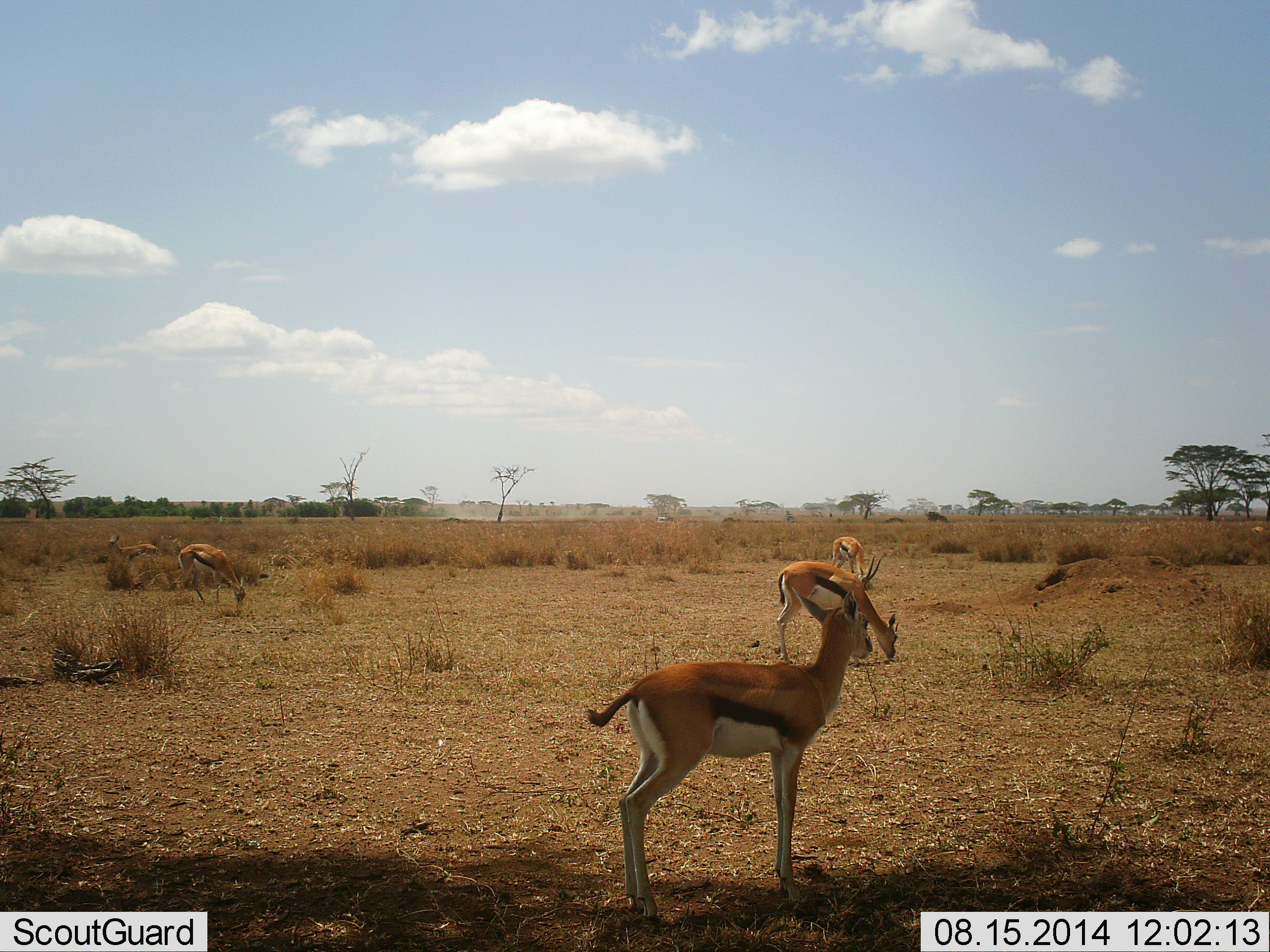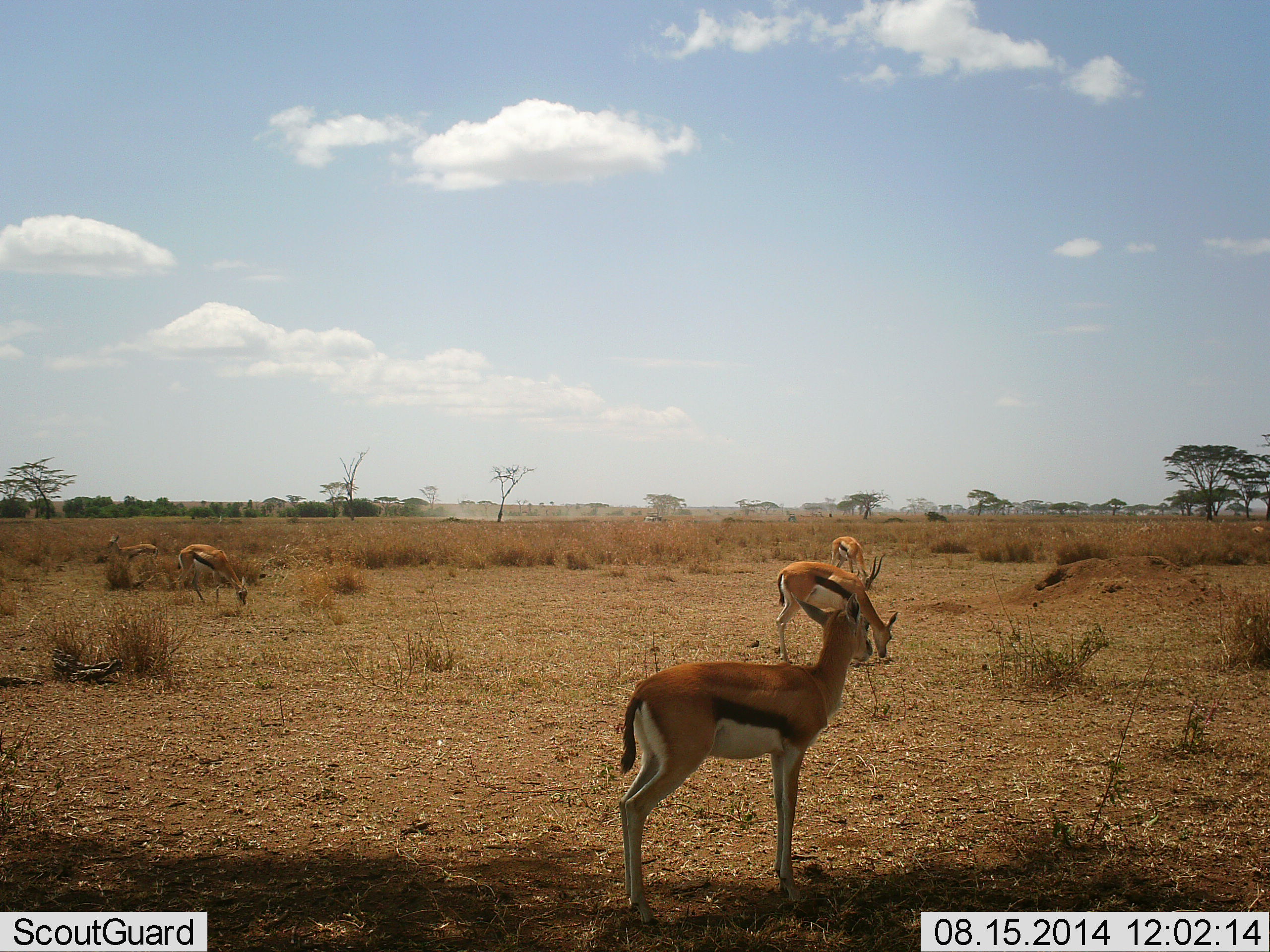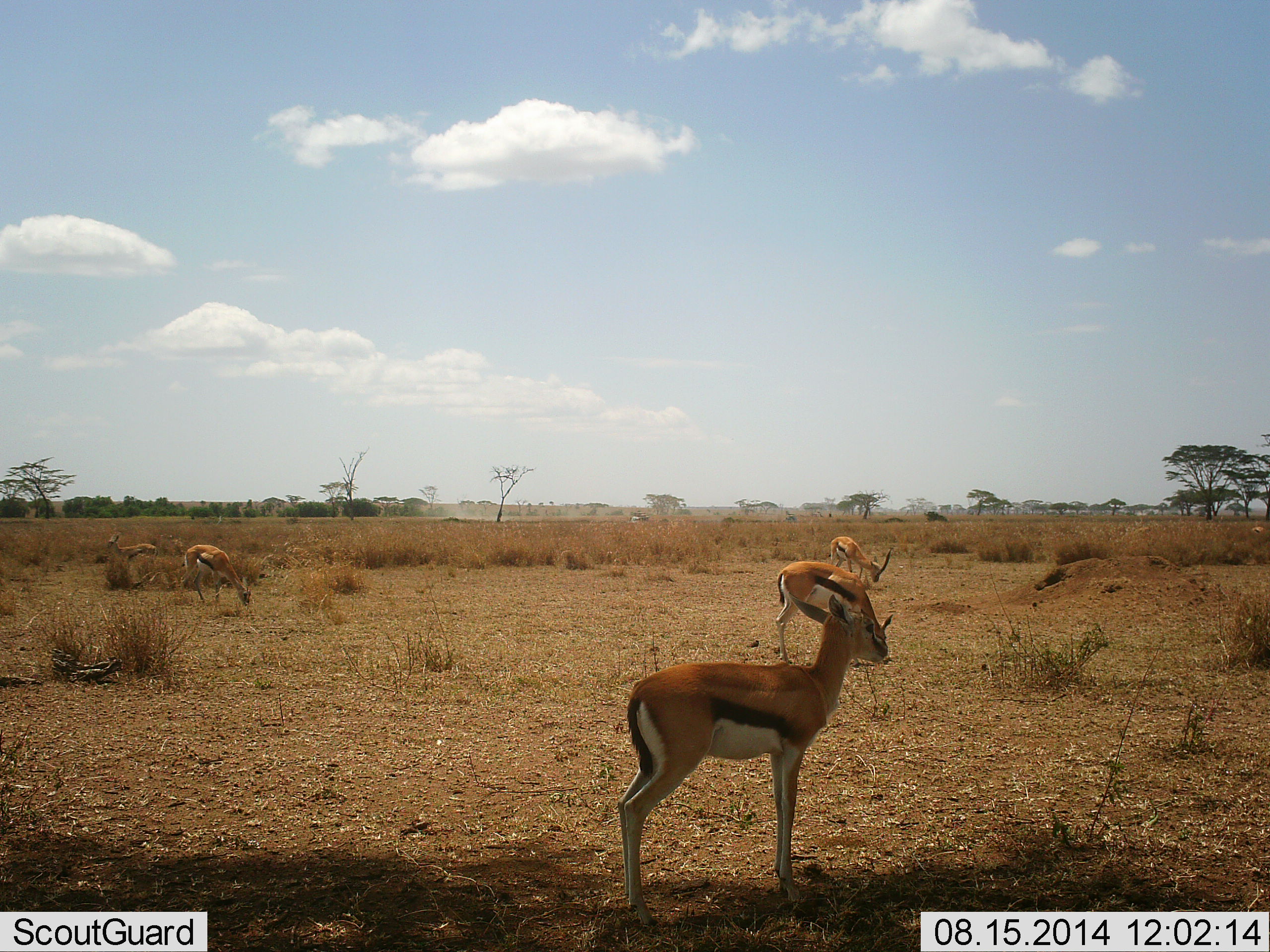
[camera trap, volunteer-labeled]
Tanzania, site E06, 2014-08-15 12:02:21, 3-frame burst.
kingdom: Animalia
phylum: Chordata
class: Mammalia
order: Artiodactyla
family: Bovidae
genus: Eudorcas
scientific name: Eudorcas thomsonii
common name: thomson's gazelle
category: gazellethomsons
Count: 5.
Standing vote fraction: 46%.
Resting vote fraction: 8%.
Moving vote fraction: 15%.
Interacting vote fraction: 0%.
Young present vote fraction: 8%.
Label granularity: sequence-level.